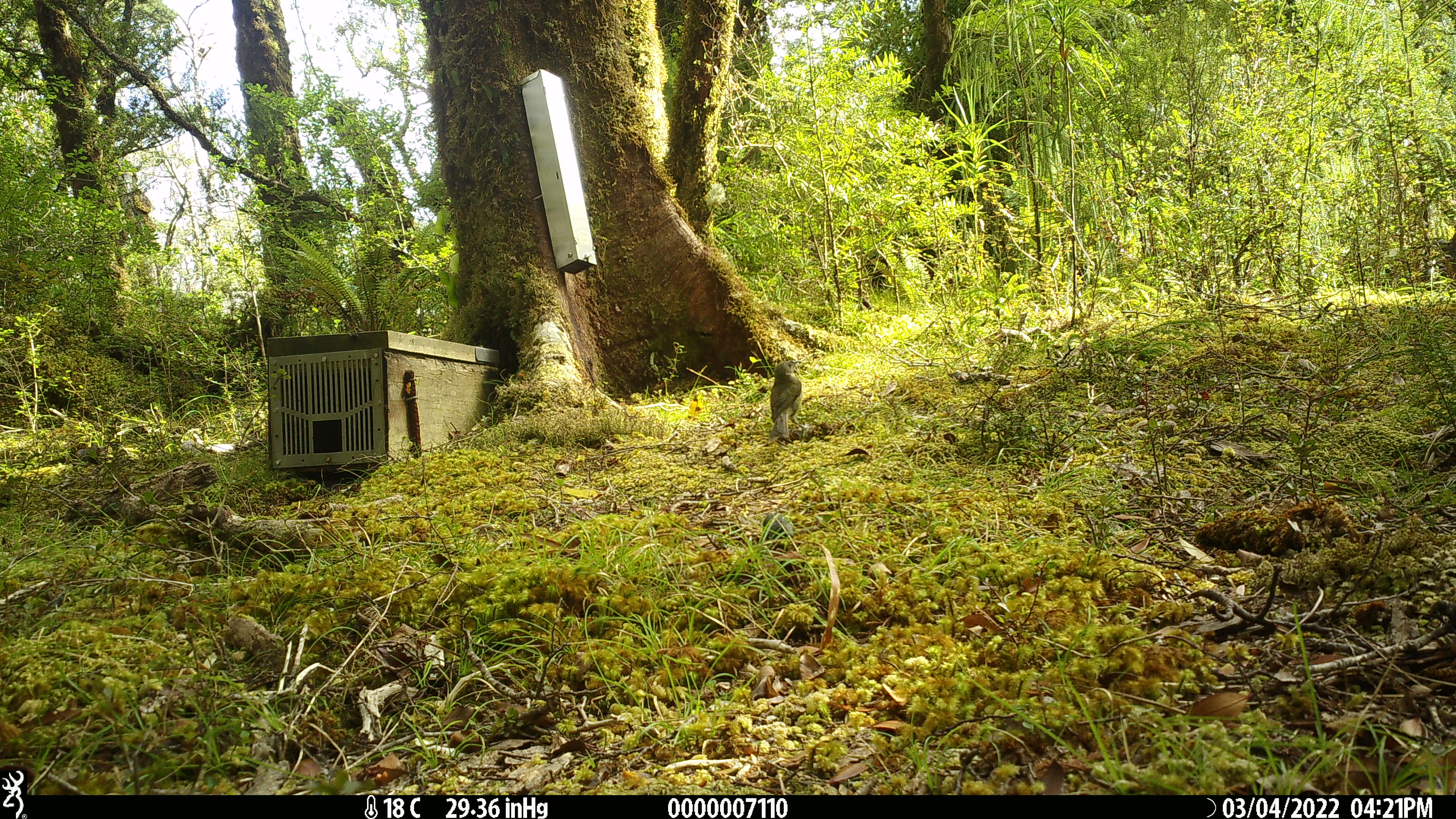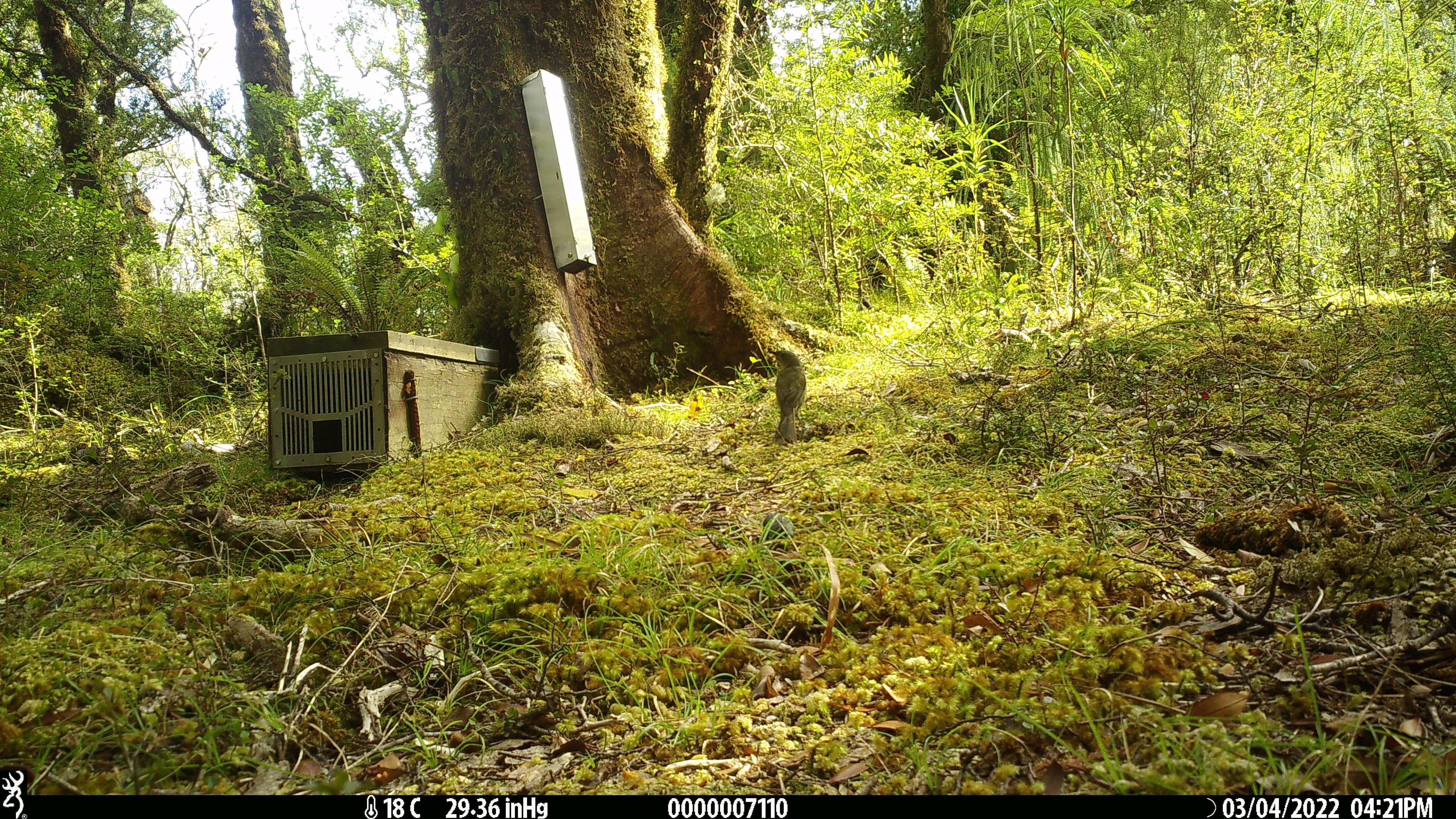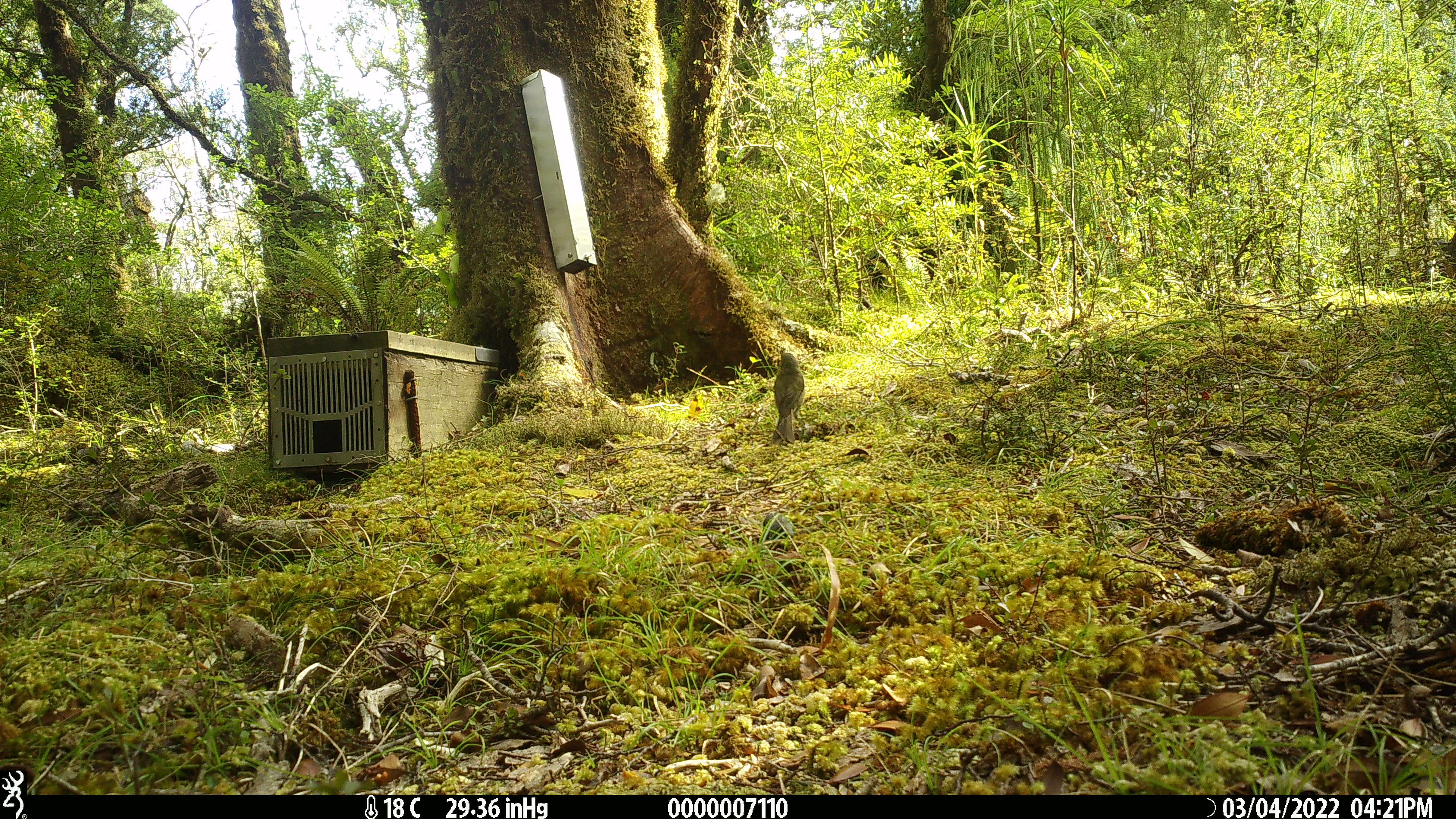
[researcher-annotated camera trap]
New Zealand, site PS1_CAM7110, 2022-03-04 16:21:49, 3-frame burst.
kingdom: Animalia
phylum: Chordata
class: Aves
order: Passeriformes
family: Meliphagidae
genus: Anthornis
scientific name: Anthornis melanura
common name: new zealand bellbird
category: bellbird